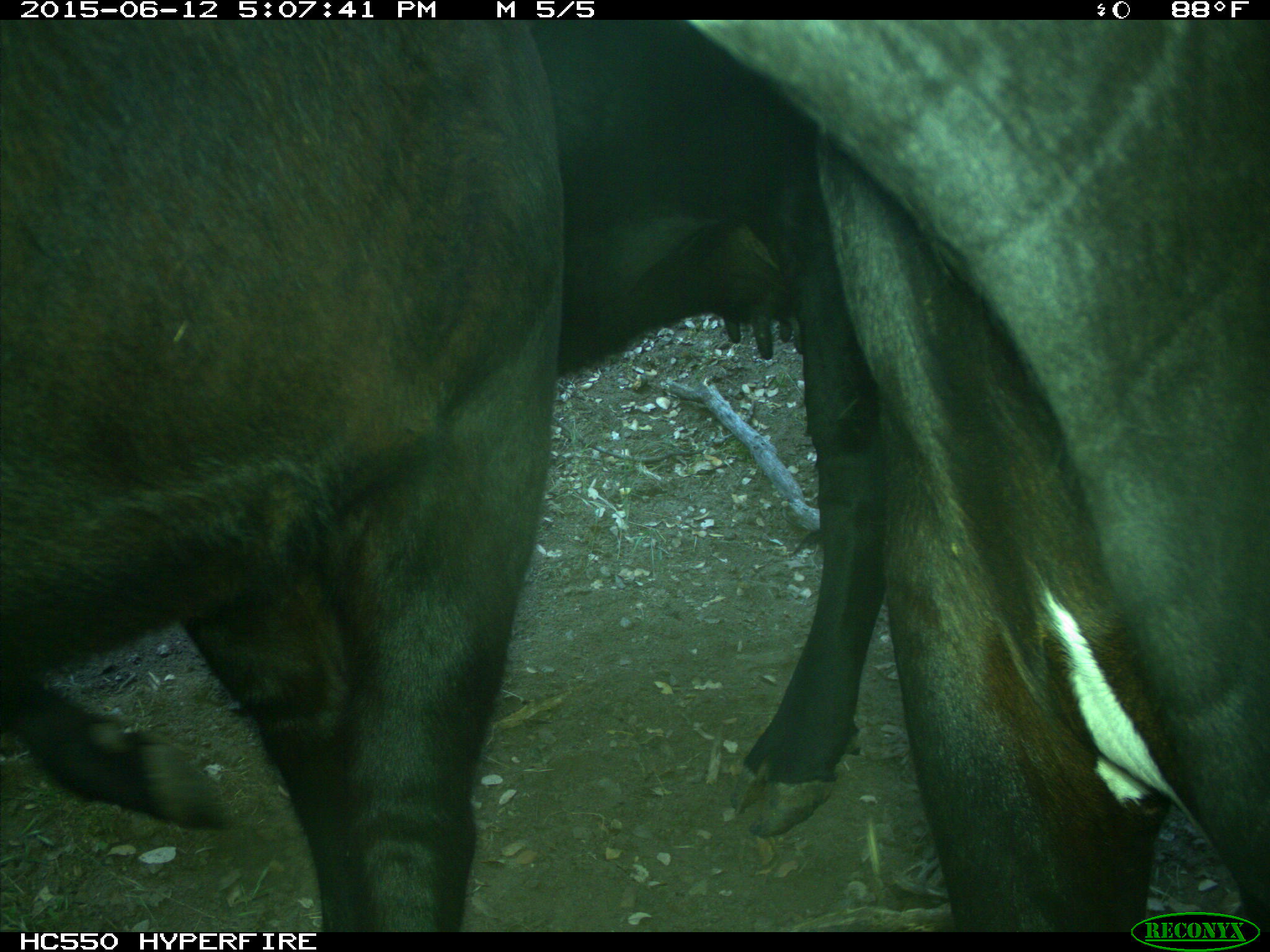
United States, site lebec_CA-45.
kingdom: Animalia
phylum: Chordata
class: Mammalia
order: Artiodactyla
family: Bovidae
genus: Bos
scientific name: Bos taurus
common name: domestic cow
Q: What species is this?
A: Bos taurus (domestic cow).